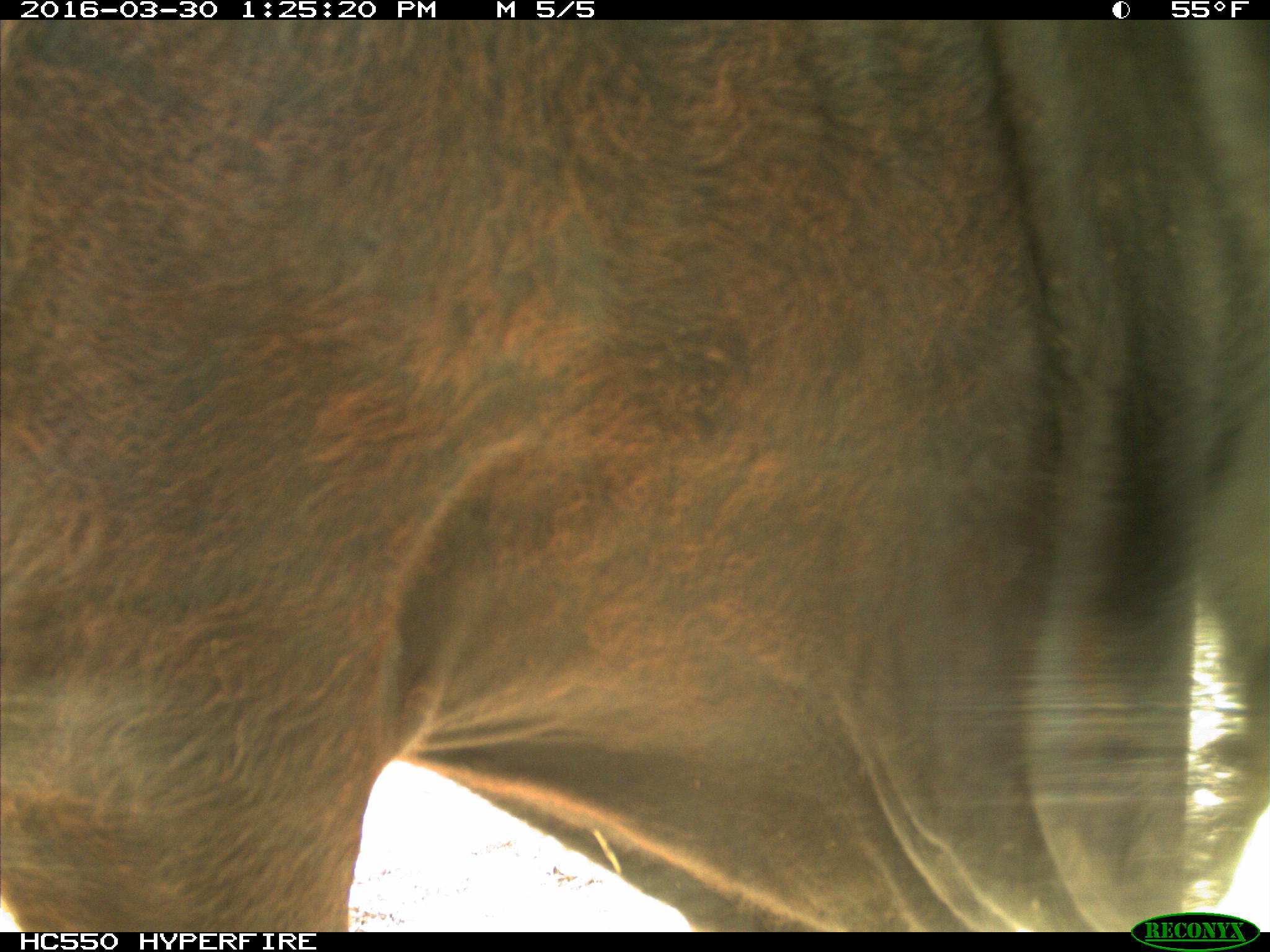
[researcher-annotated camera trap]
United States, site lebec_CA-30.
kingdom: Animalia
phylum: Chordata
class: Mammalia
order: Artiodactyla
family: Bovidae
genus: Bos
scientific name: Bos taurus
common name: domestic cow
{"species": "Bos taurus (domestic cow)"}